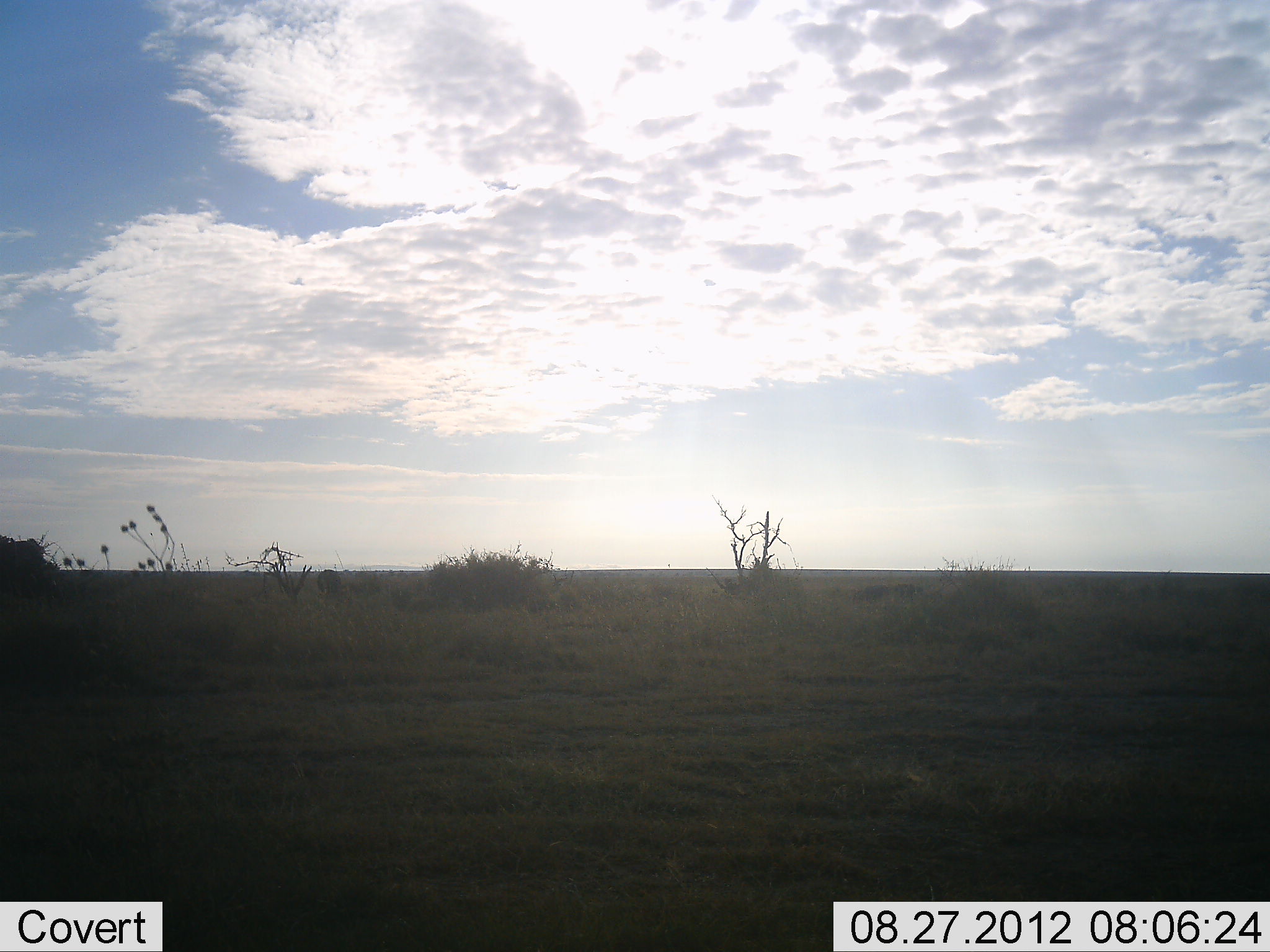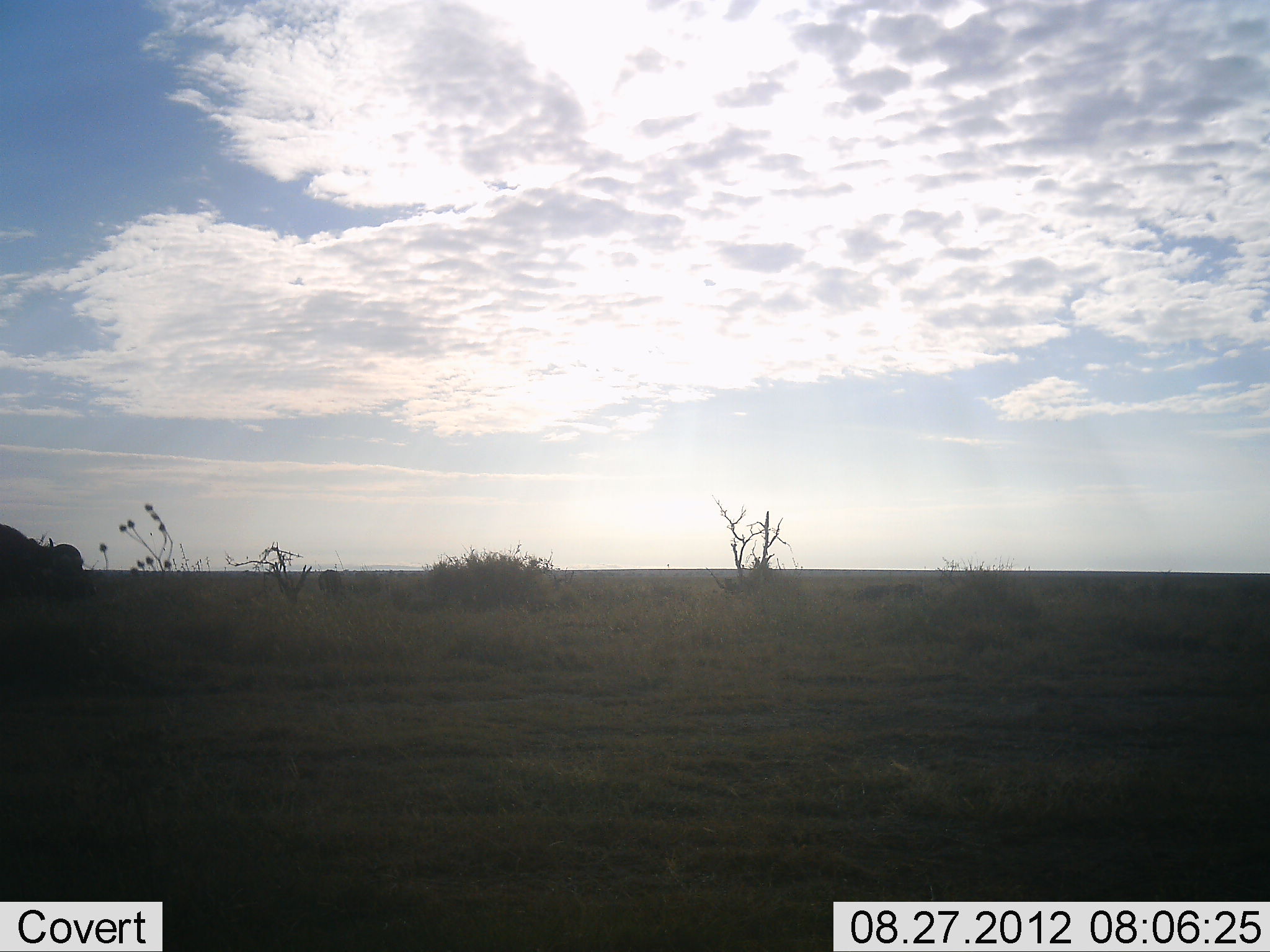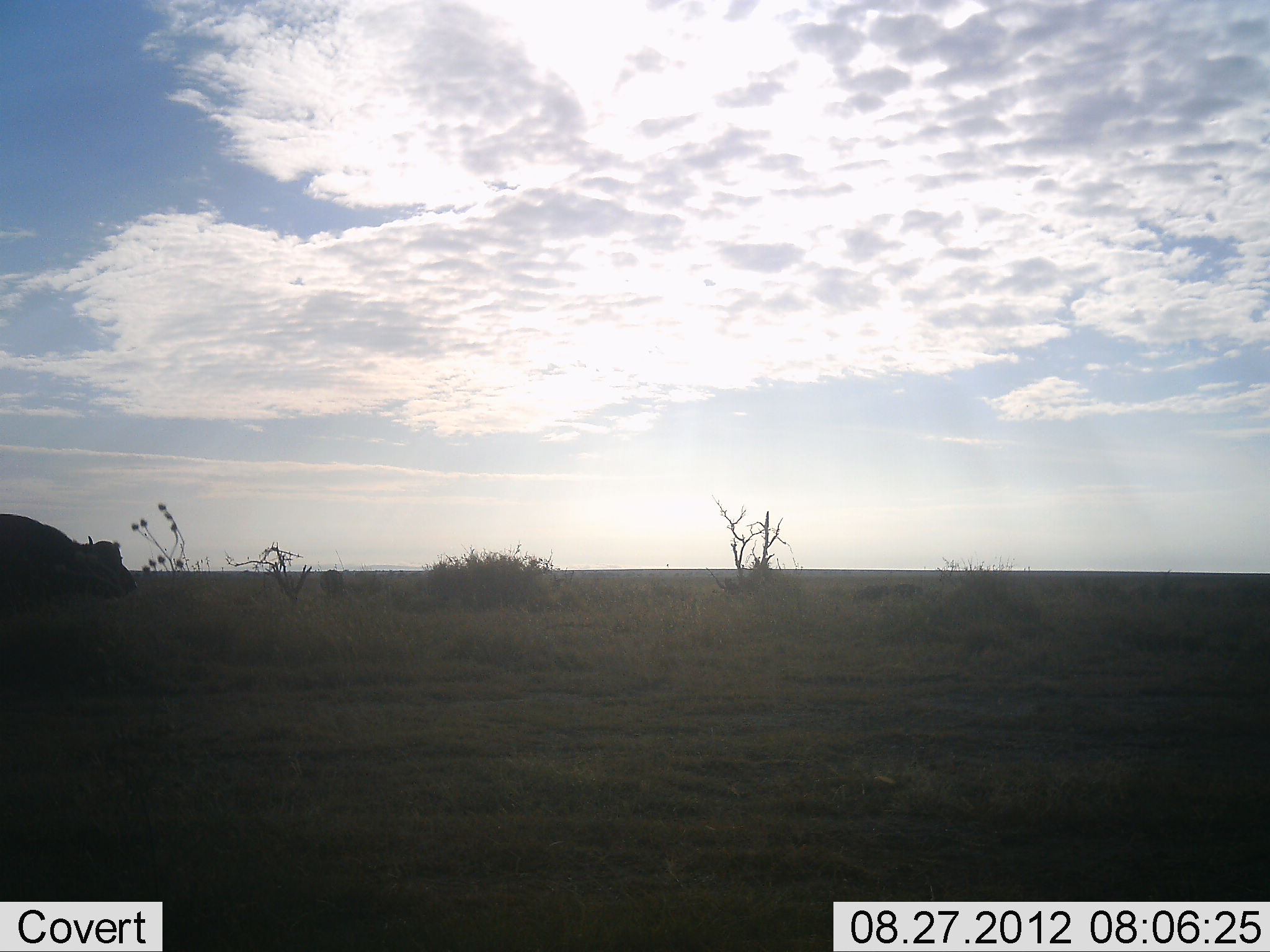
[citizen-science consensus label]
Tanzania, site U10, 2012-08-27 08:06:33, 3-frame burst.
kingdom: Animalia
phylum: Chordata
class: Mammalia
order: Artiodactyla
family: Bovidae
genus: Syncerus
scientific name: Syncerus caffer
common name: cape buffalo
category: buffalo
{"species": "buffalo (cape buffalo) (Syncerus caffer)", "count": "1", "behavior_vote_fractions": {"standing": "0%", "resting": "0%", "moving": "100%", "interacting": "0%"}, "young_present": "0%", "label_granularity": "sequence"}